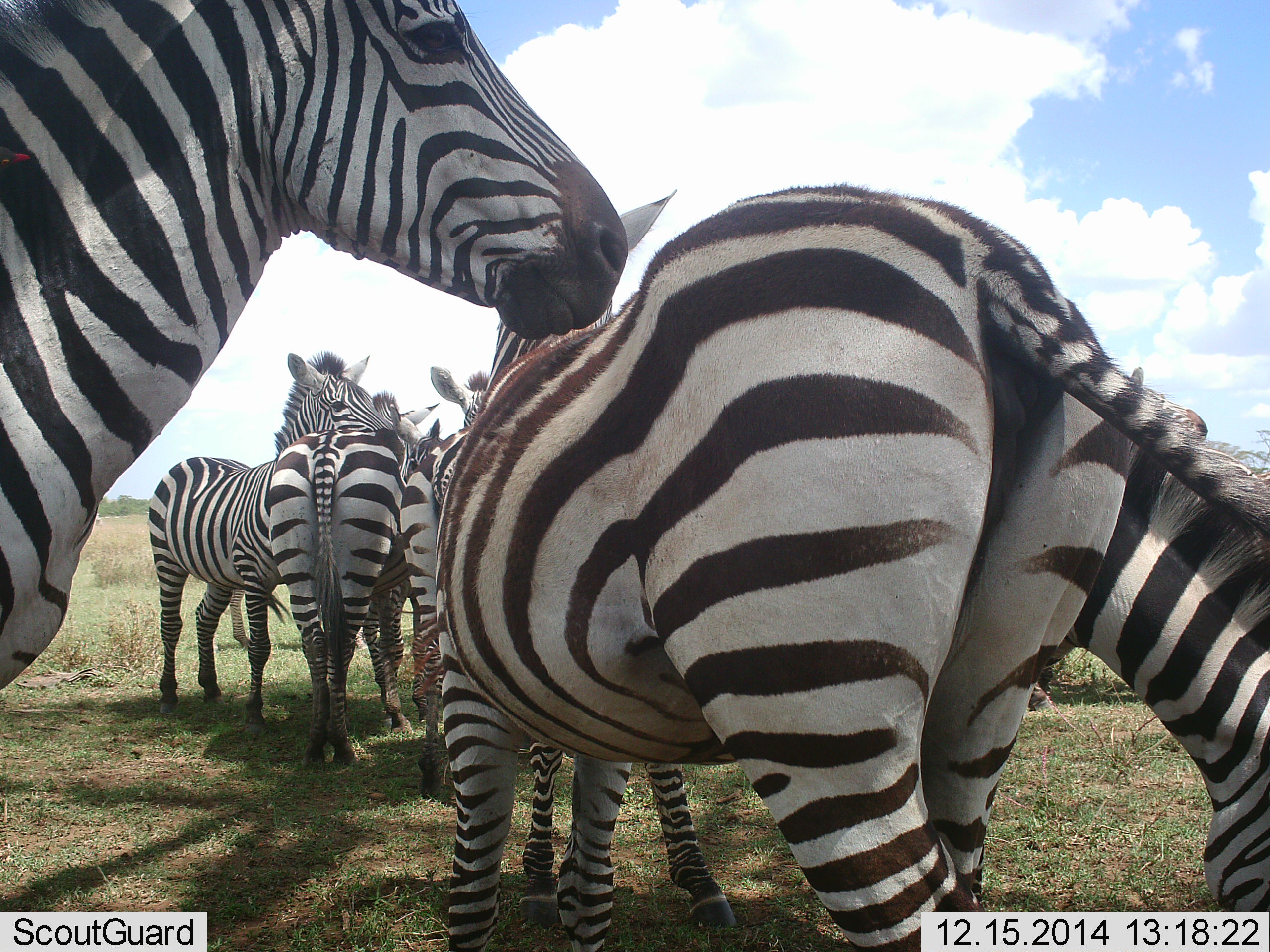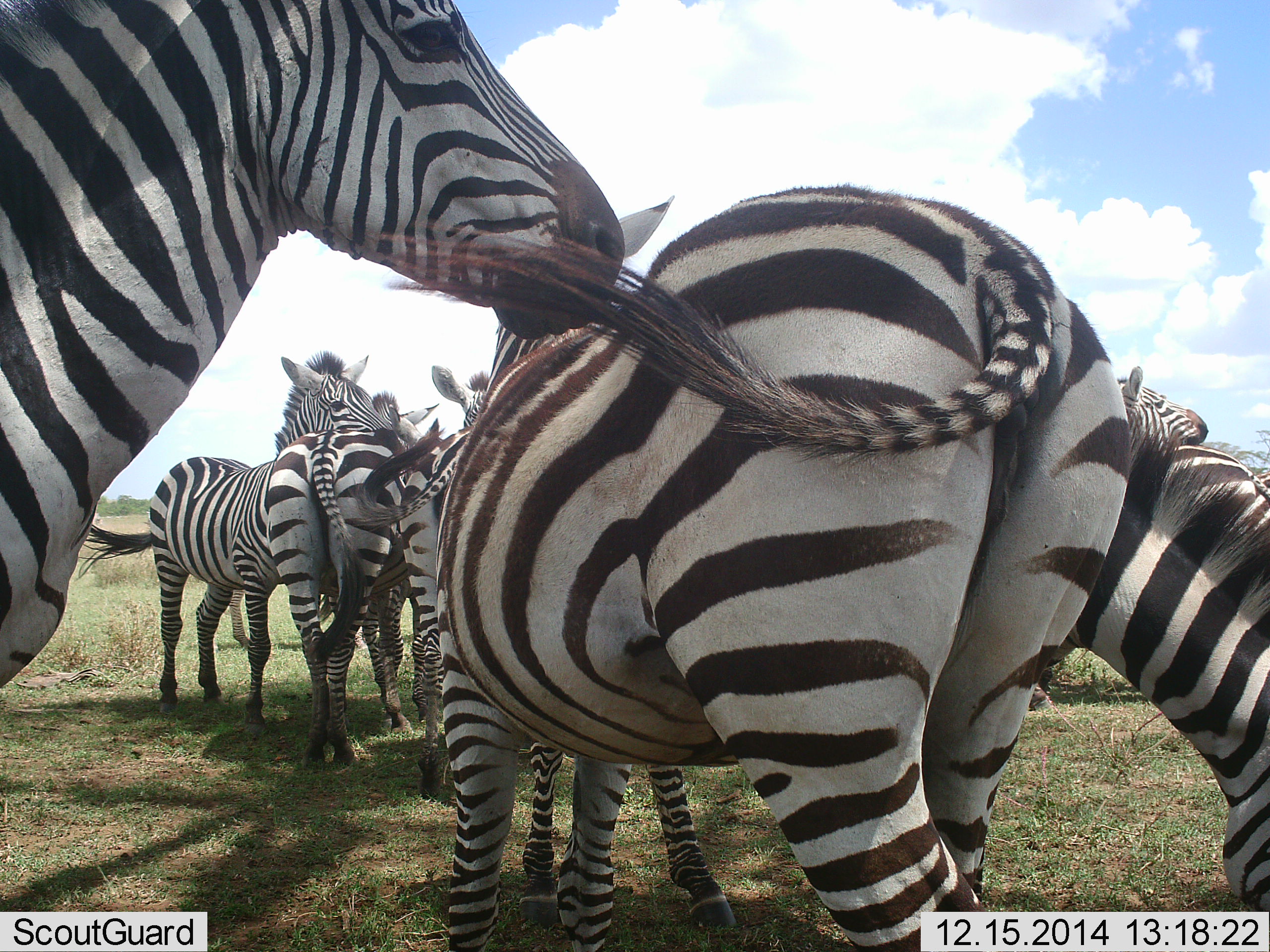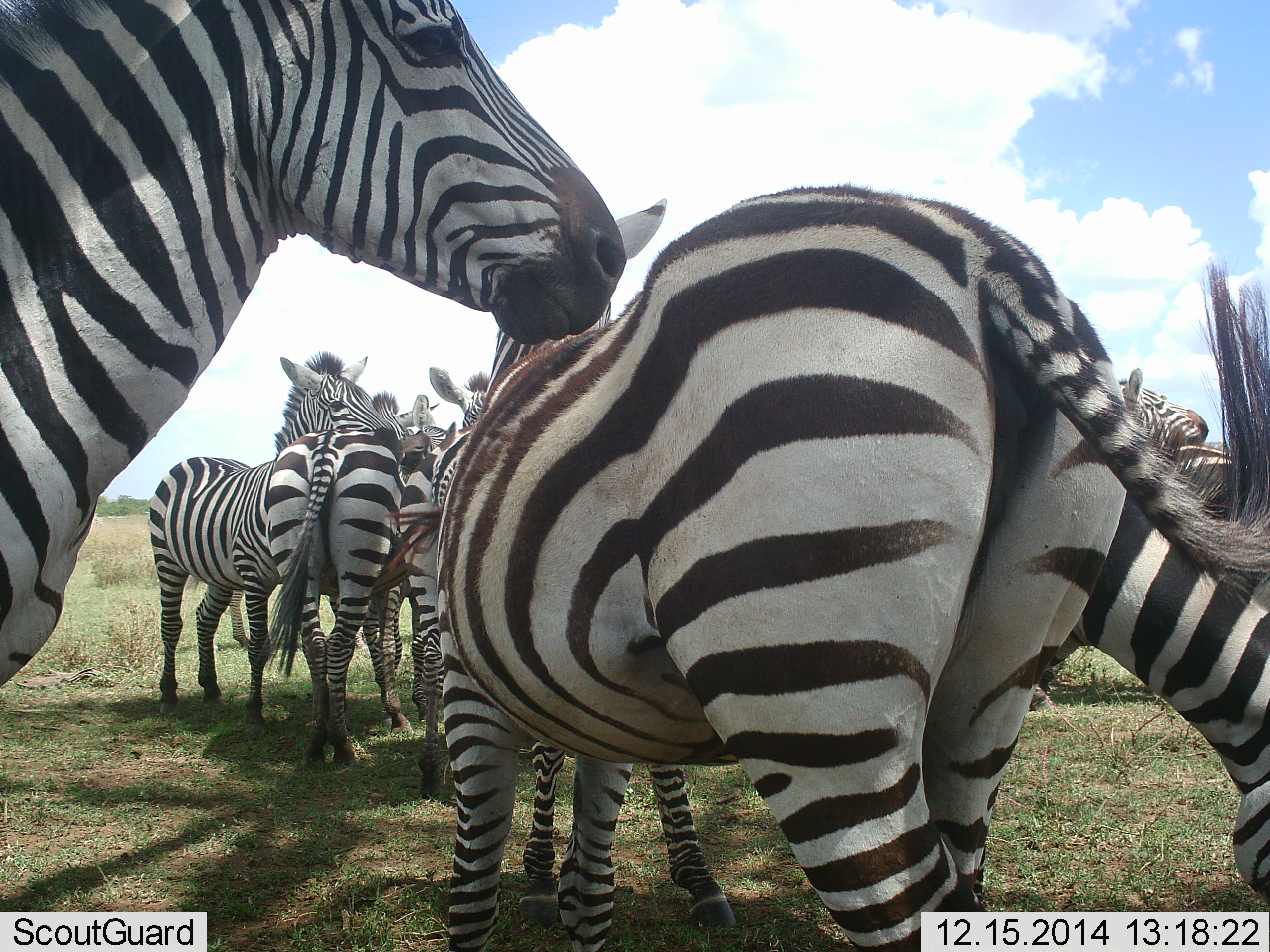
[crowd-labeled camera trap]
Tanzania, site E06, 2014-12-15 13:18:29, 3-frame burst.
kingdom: Animalia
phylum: Chordata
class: Mammalia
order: Perissodactyla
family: Equidae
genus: Equus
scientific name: Equus quagga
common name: plains zebra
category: zebra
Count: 7.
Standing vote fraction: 60%.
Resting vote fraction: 0%.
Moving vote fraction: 0%.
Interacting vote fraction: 50%.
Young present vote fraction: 0%.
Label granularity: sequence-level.